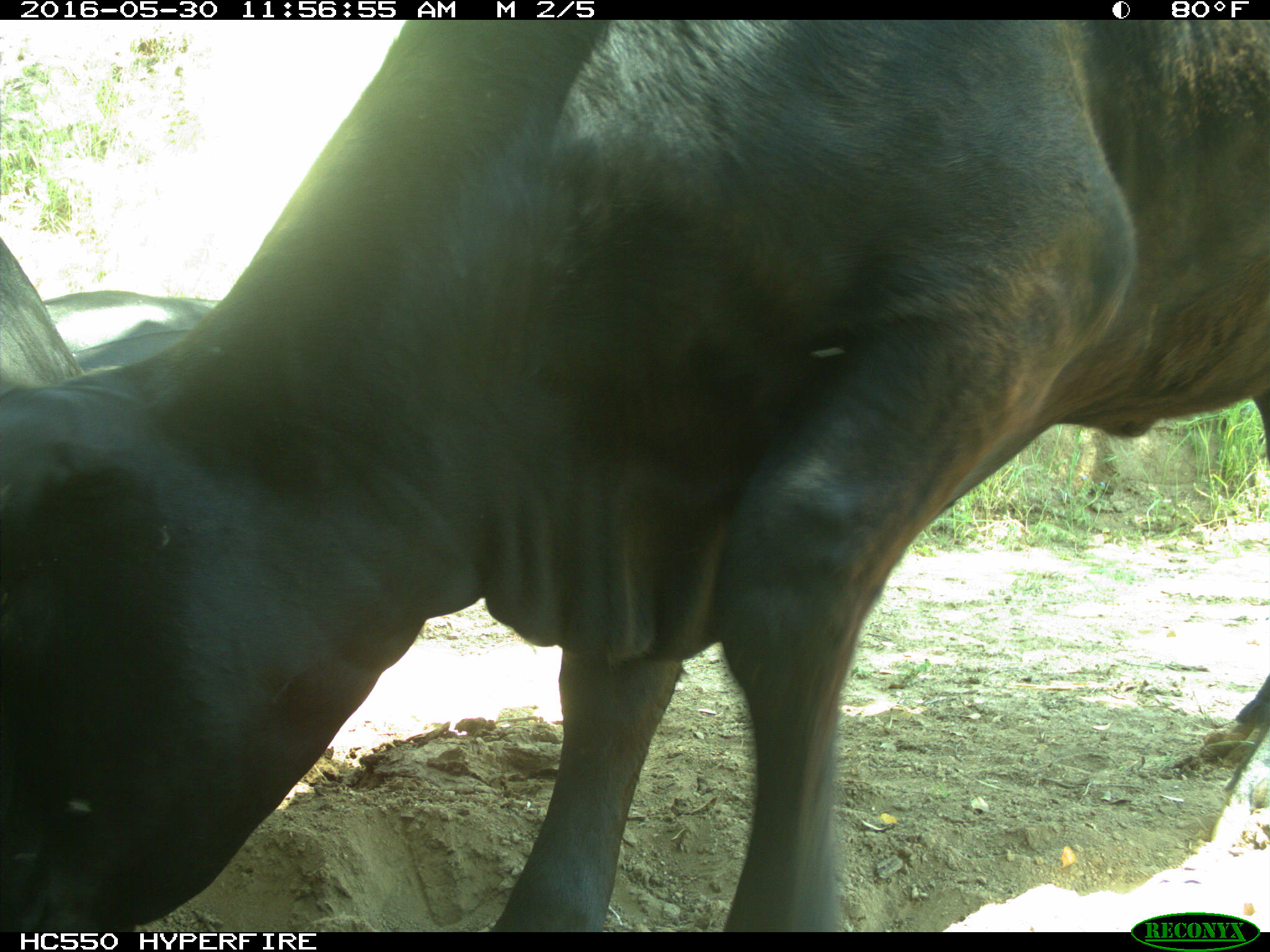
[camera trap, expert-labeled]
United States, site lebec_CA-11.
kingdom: Animalia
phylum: Chordata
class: Mammalia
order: Artiodactyla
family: Bovidae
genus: Bos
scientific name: Bos taurus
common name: domestic cow